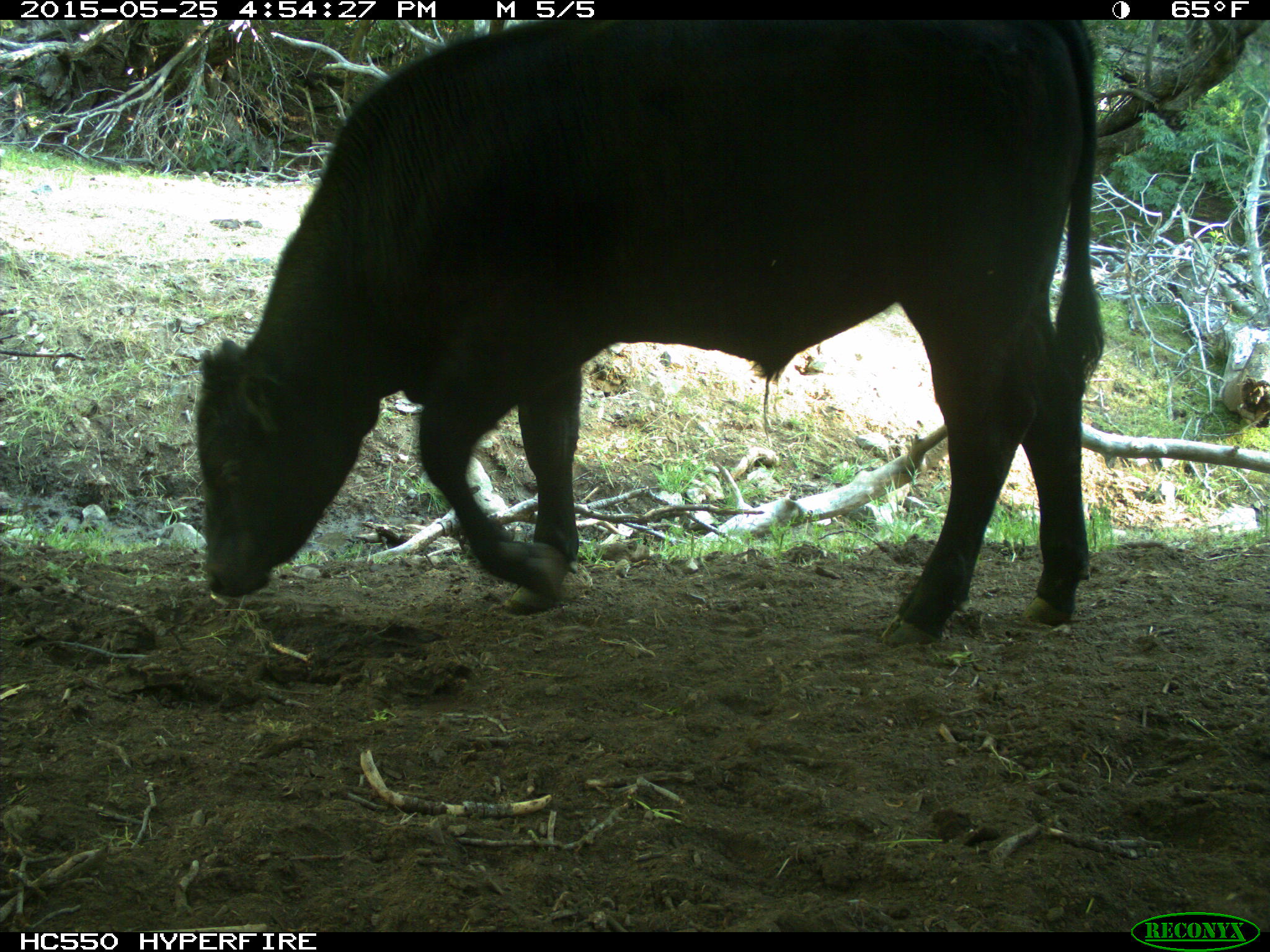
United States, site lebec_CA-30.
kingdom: Animalia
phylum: Chordata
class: Mammalia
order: Artiodactyla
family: Bovidae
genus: Bos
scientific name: Bos taurus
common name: domestic cow